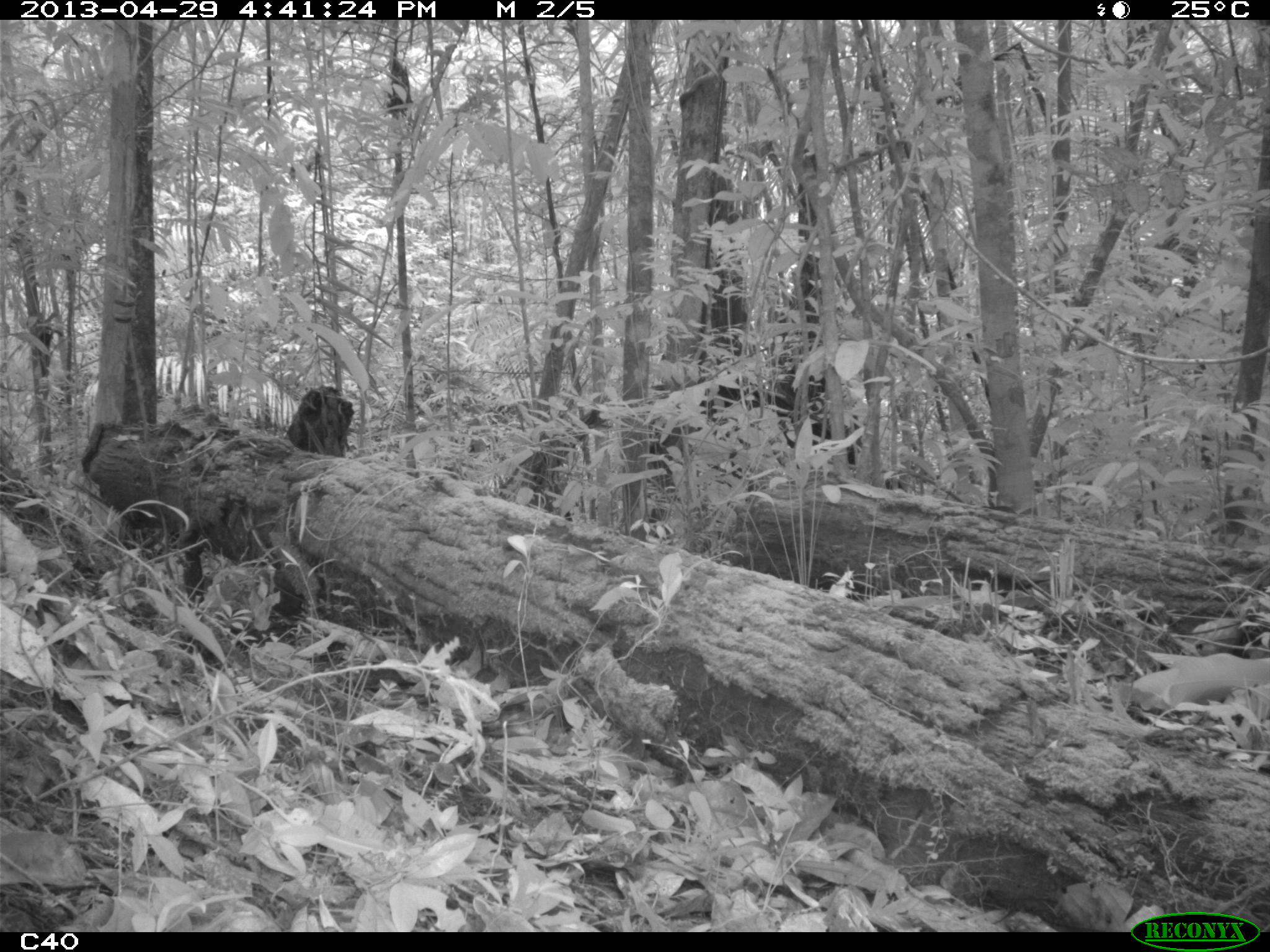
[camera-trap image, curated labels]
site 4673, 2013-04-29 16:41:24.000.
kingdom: Animalia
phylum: Chordata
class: Aves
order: Galliformes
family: Cracidae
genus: Crax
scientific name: Crax alector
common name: black curassow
Crax alector (black curassow), count 1, age adult.